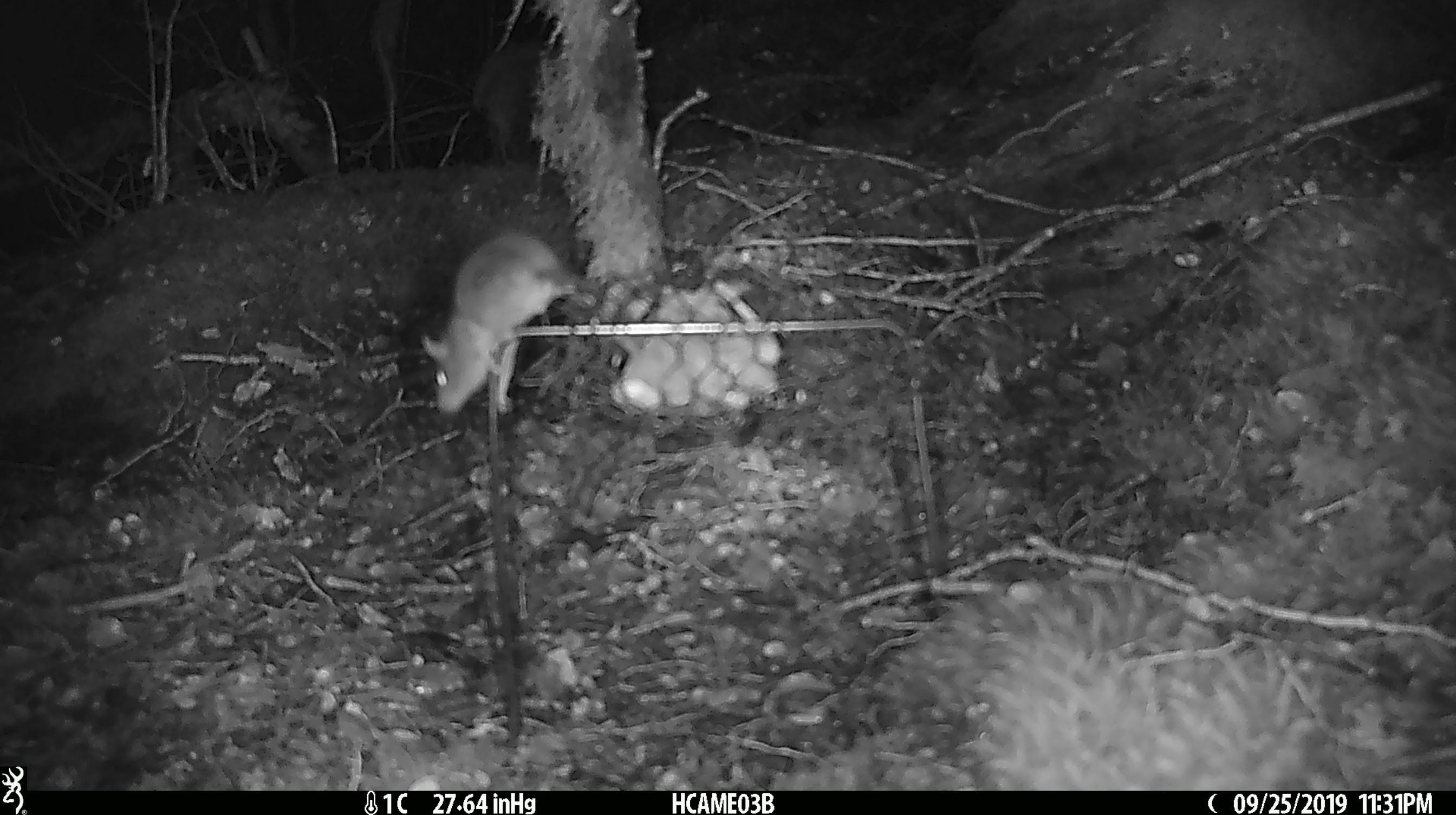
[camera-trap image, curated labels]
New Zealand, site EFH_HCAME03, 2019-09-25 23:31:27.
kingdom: Animalia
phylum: Chordata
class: Mammalia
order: Rodentia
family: Muridae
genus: Mus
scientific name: Mus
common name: mouse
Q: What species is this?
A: Mouse (Mus).